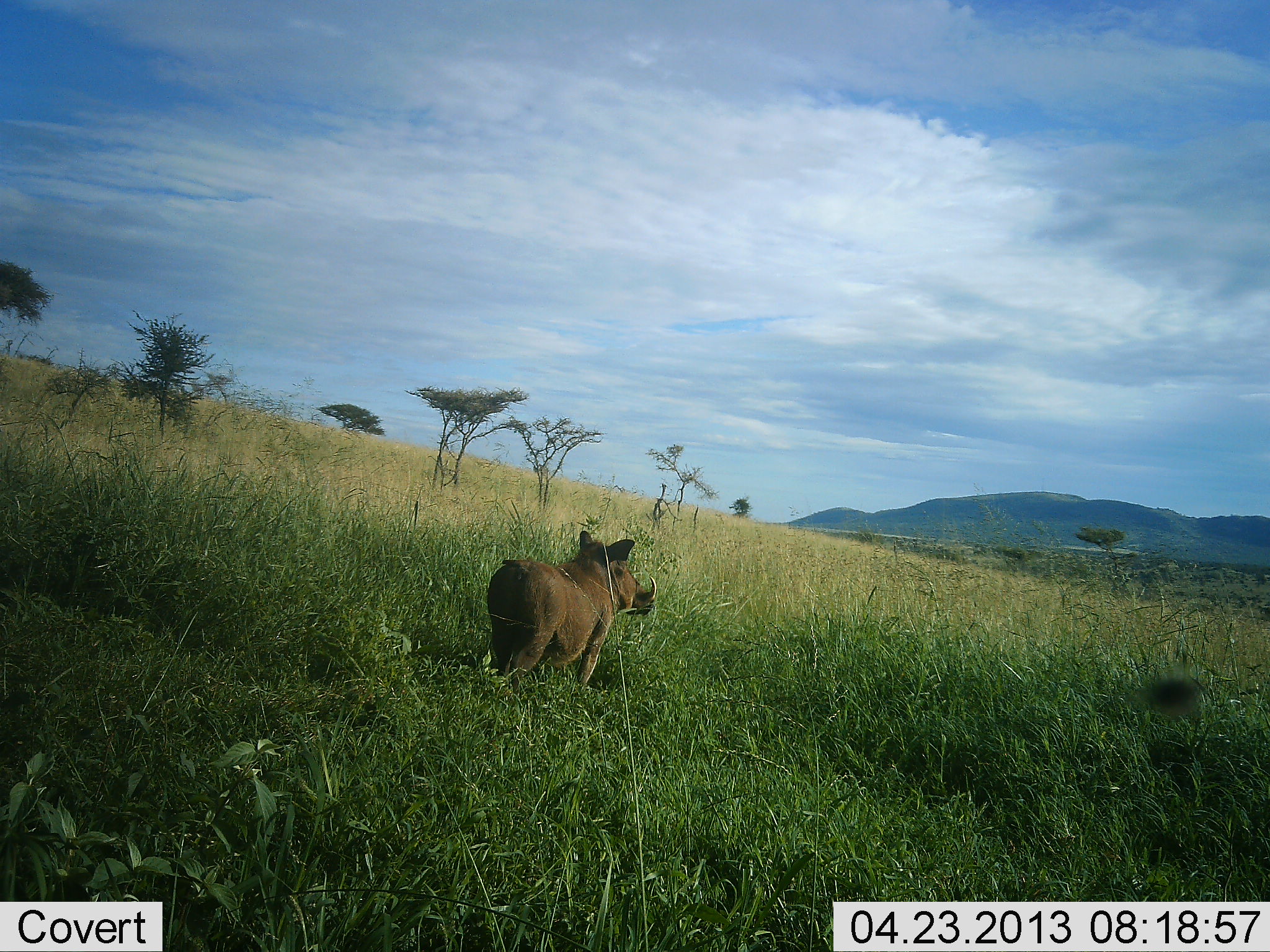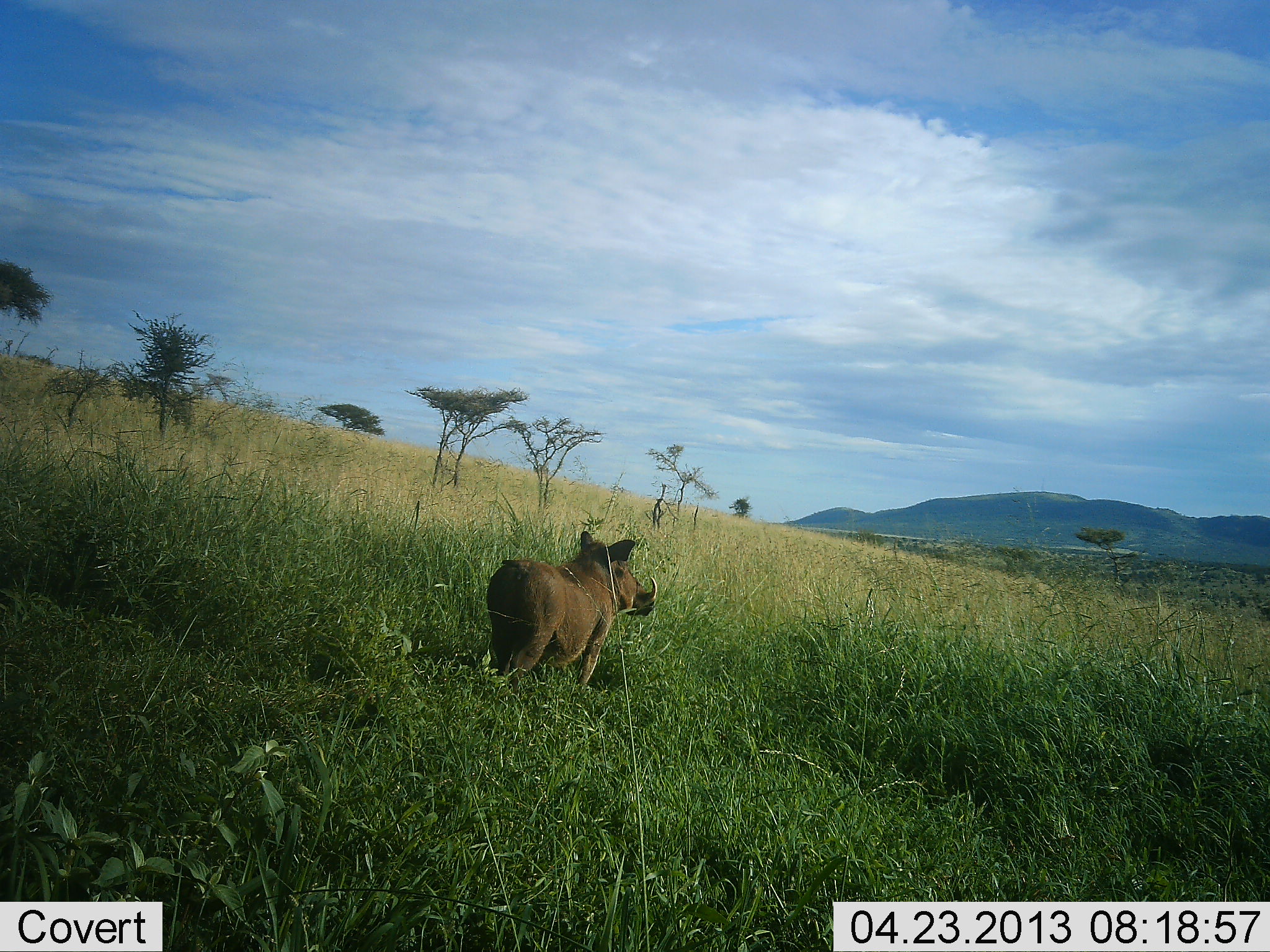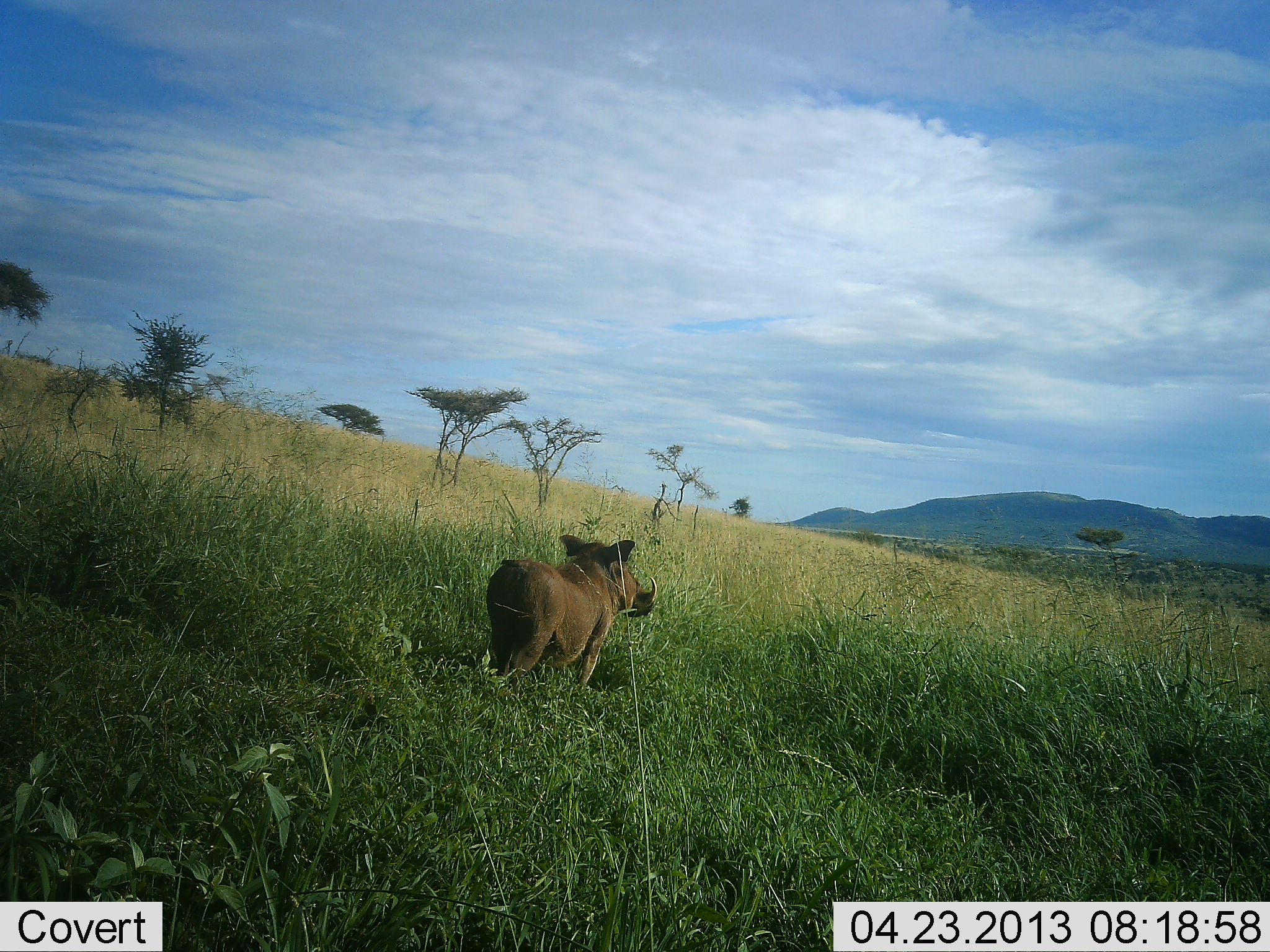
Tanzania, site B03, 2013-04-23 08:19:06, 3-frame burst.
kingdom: Animalia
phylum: Chordata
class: Mammalia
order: Artiodactyla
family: Suidae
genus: Phacochoerus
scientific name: Phacochoerus africanus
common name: warthog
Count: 1.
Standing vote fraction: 100%.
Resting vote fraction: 0%.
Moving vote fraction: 0%.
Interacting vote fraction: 0%.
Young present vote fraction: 0%.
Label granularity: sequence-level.